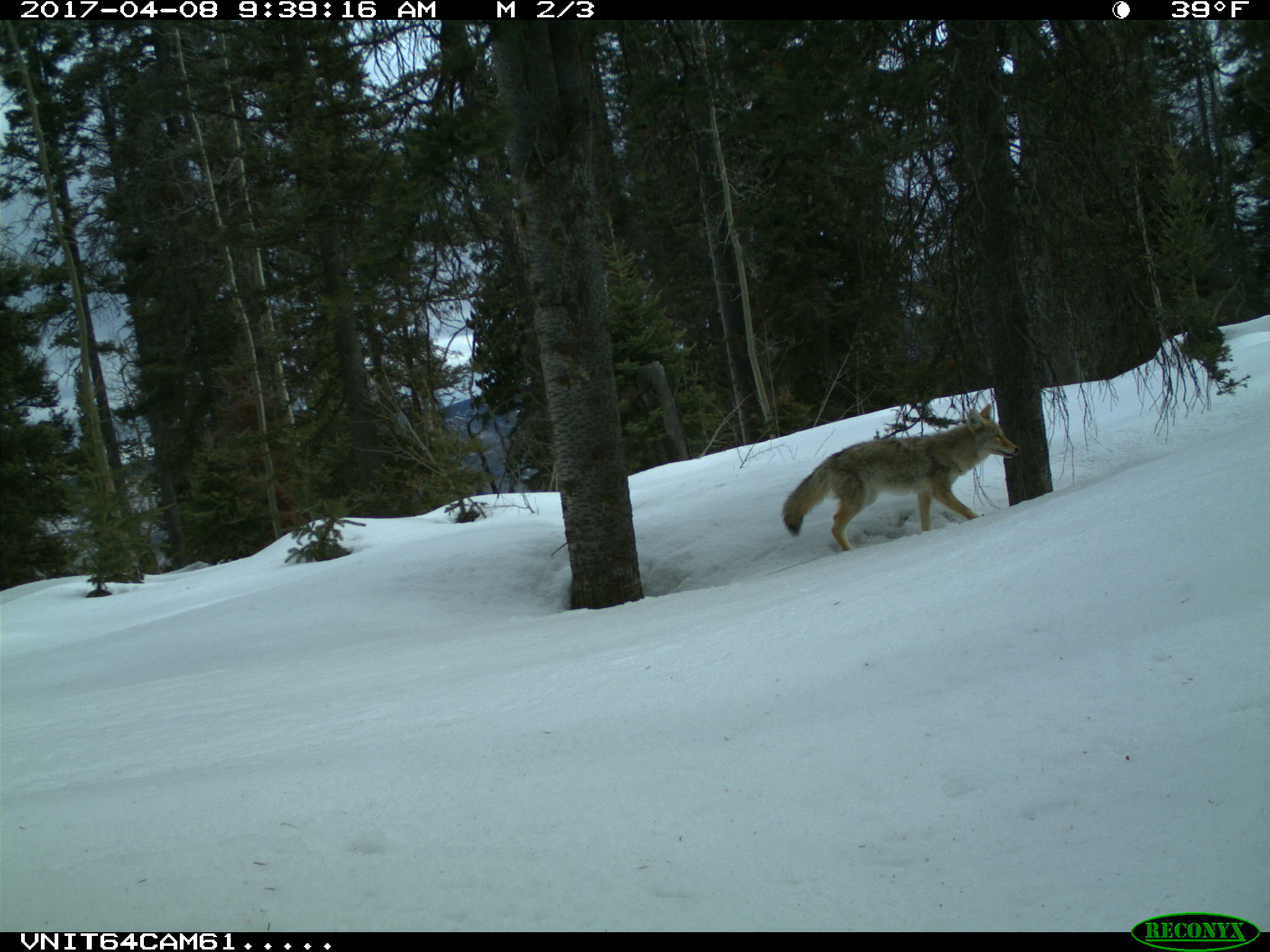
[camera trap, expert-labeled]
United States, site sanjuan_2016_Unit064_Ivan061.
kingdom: Animalia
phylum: Chordata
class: Mammalia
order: Carnivora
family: Canidae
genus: Canis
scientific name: Canis latrans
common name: coyote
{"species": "Canis latrans (coyote)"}